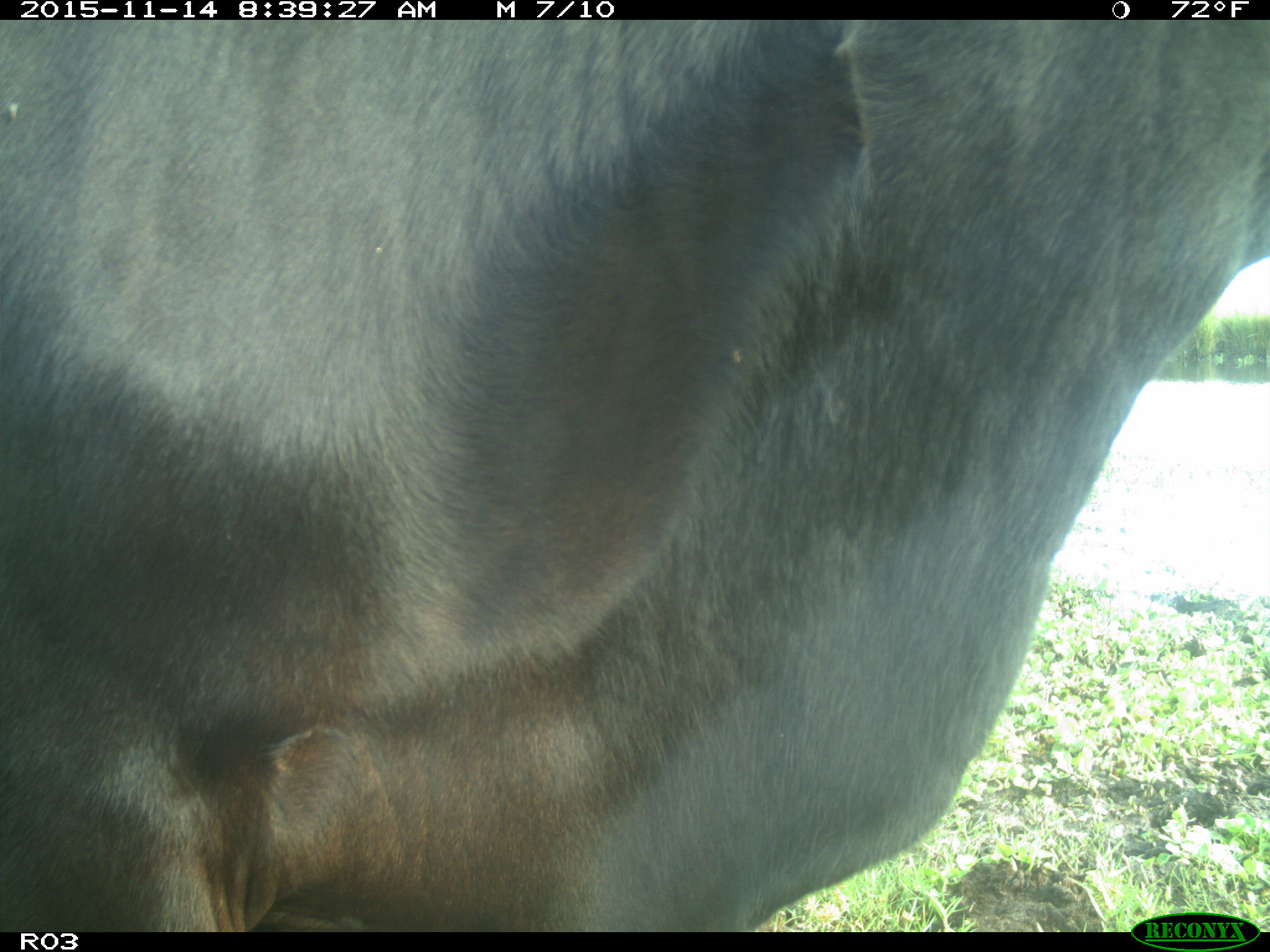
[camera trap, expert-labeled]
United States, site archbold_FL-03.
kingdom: Animalia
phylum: Chordata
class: Mammalia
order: Artiodactyla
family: Bovidae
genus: Bos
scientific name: Bos taurus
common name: domestic cow